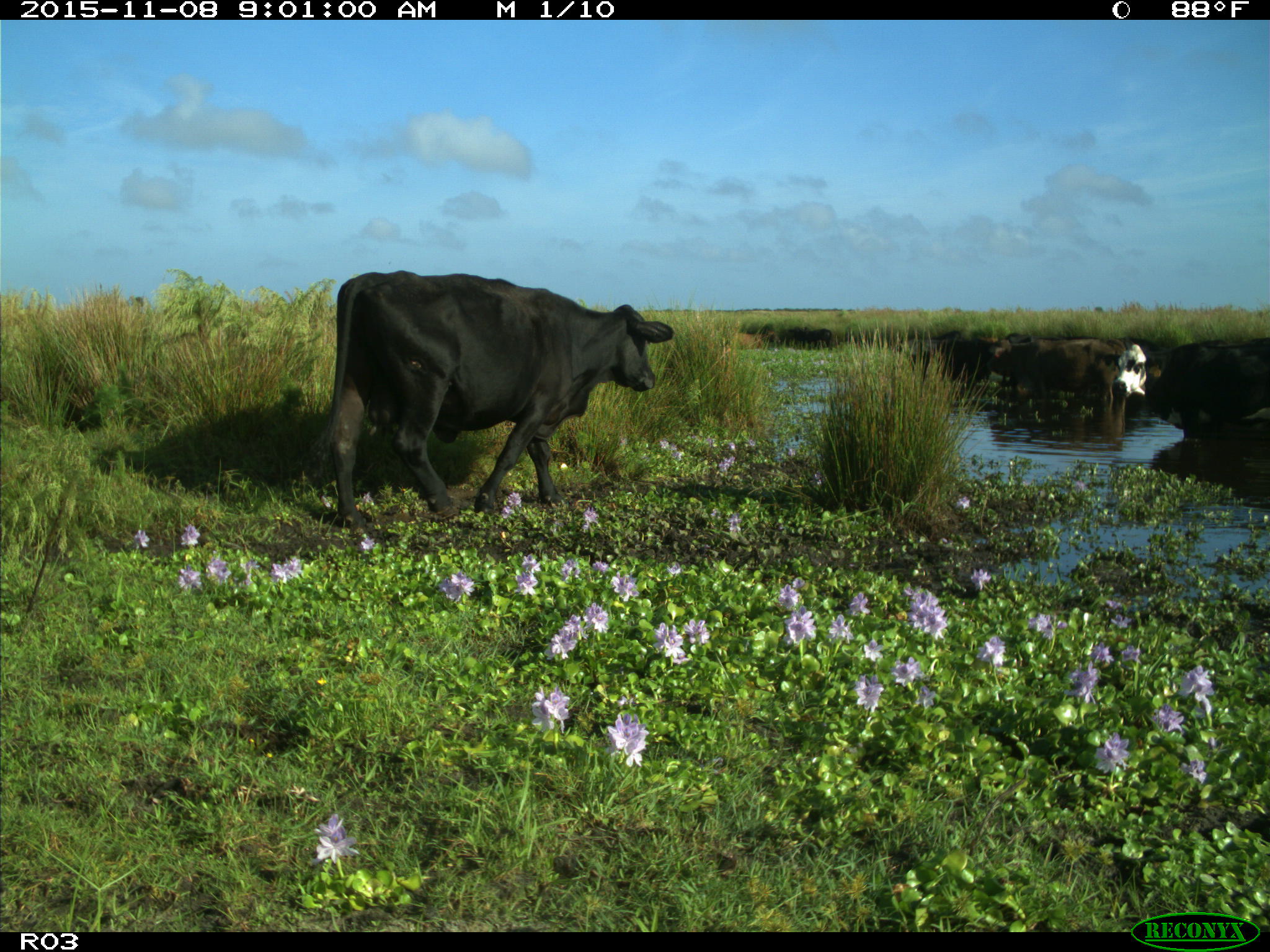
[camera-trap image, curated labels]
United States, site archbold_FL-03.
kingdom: Animalia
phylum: Chordata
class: Mammalia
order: Artiodactyla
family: Bovidae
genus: Bos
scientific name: Bos taurus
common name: domestic cow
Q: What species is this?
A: Bos taurus (domestic cow).